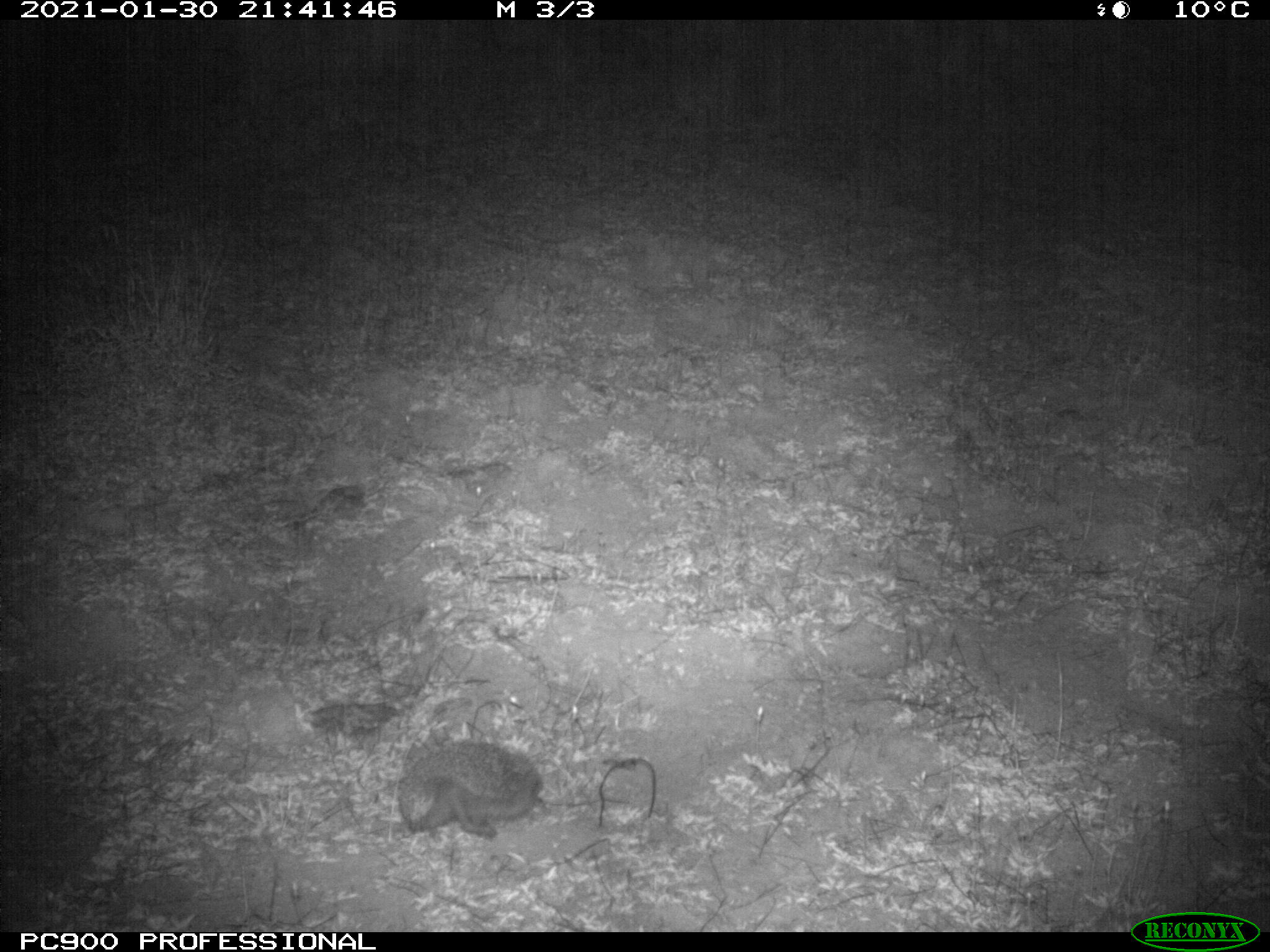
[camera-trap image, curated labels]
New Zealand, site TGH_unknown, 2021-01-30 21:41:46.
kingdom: Animalia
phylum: Chordata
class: Mammalia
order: Eulipotyphla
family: Erinaceidae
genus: Erinaceus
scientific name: Erinaceus europaeus europaeus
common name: european hedgehog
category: hedgehog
Hedgehog (european hedgehog) (Erinaceus europaeus europaeus).